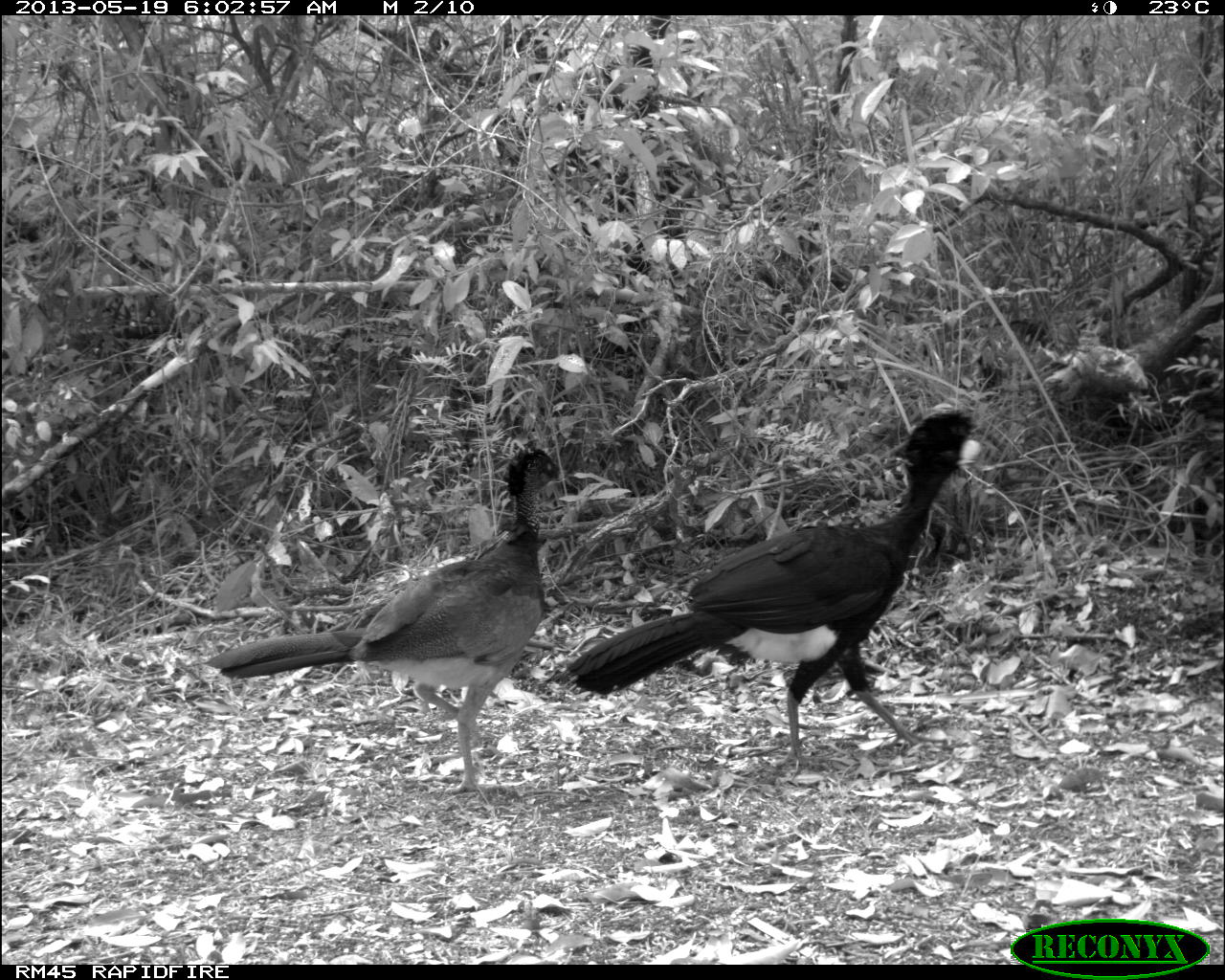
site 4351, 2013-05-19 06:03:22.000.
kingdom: Animalia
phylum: Chordata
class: Aves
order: Galliformes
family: Cracidae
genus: Crax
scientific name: Crax rubra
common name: great curassow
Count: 2.